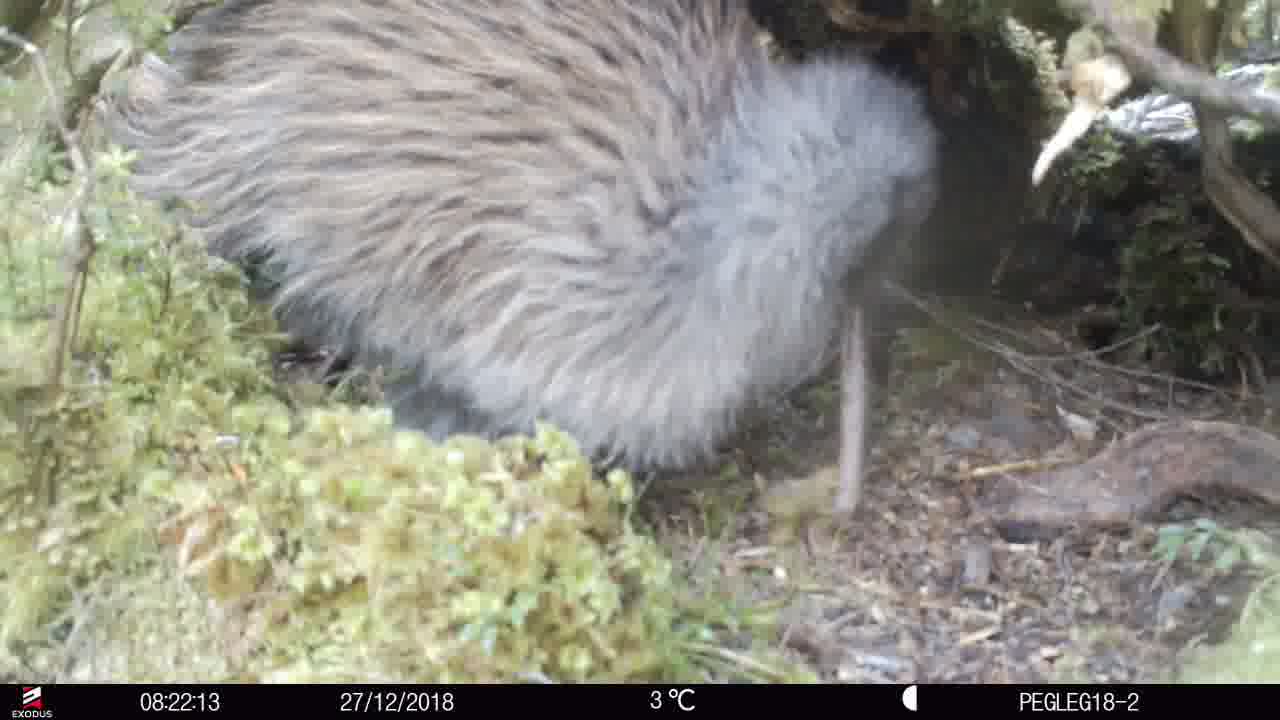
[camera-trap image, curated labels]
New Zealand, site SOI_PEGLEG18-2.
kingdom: Animalia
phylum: Chordata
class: Aves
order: Apterygiformes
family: Apterygidae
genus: Apteryx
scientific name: Apteryx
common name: kiwi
Kiwi (Apteryx).